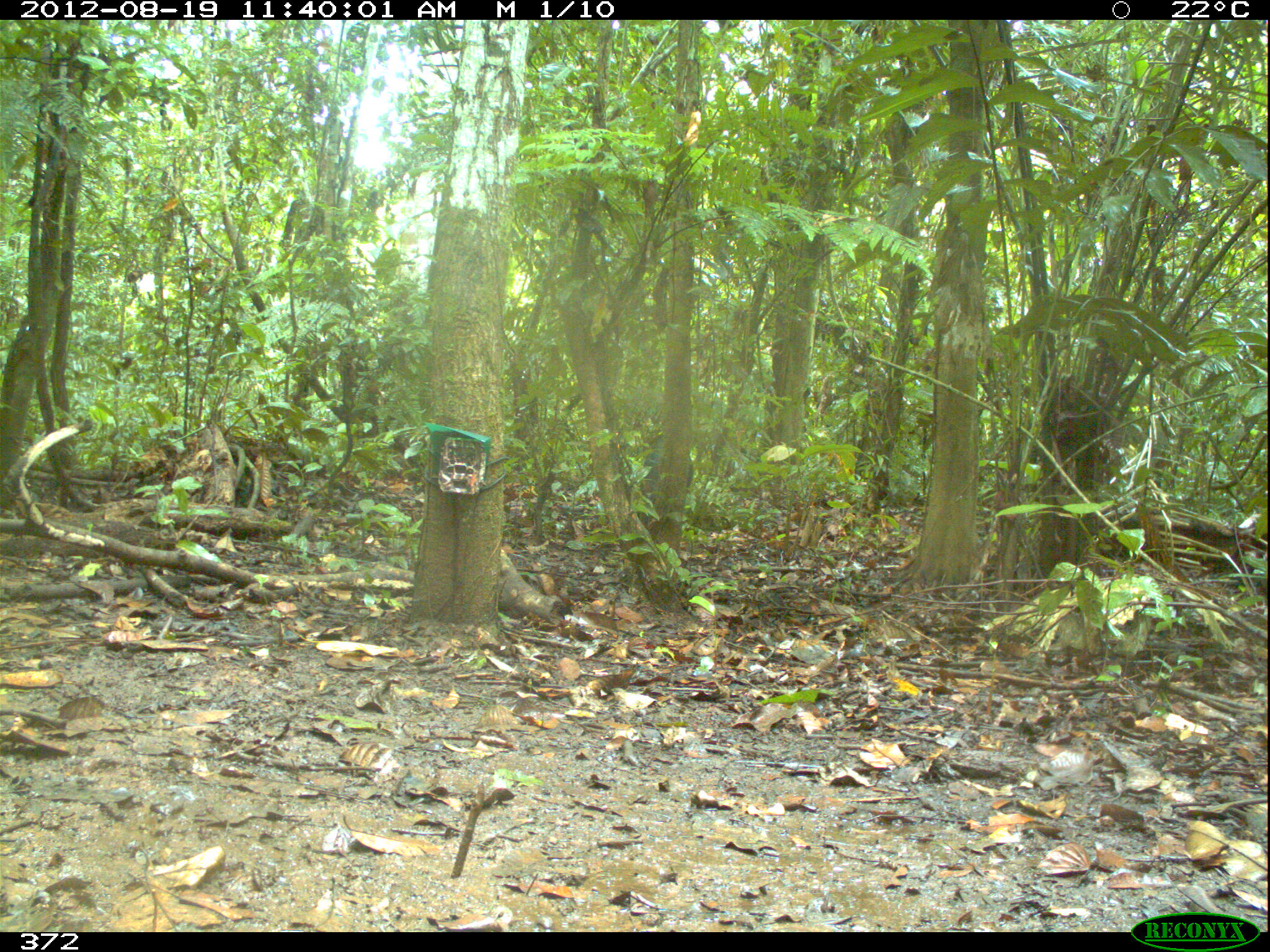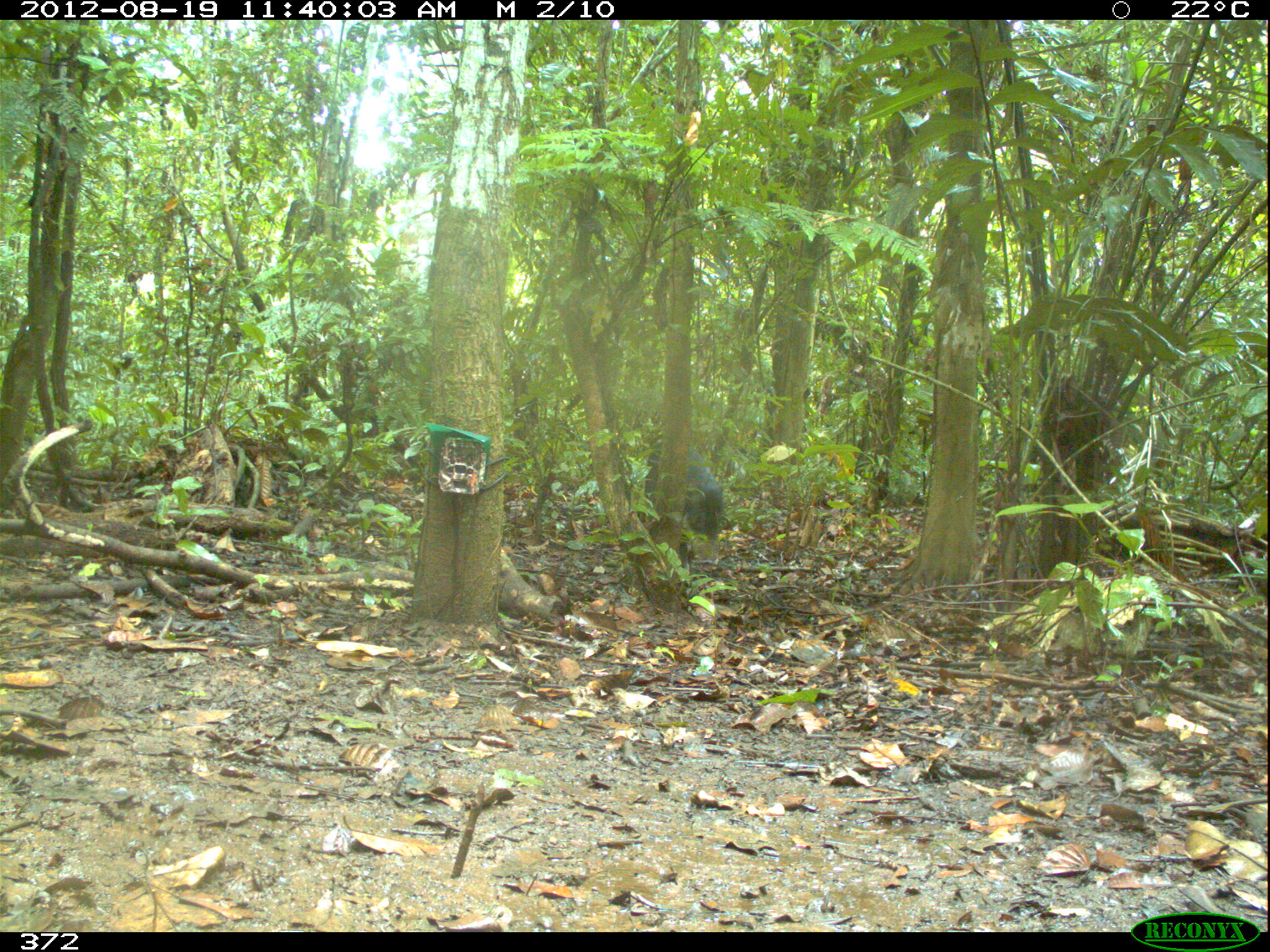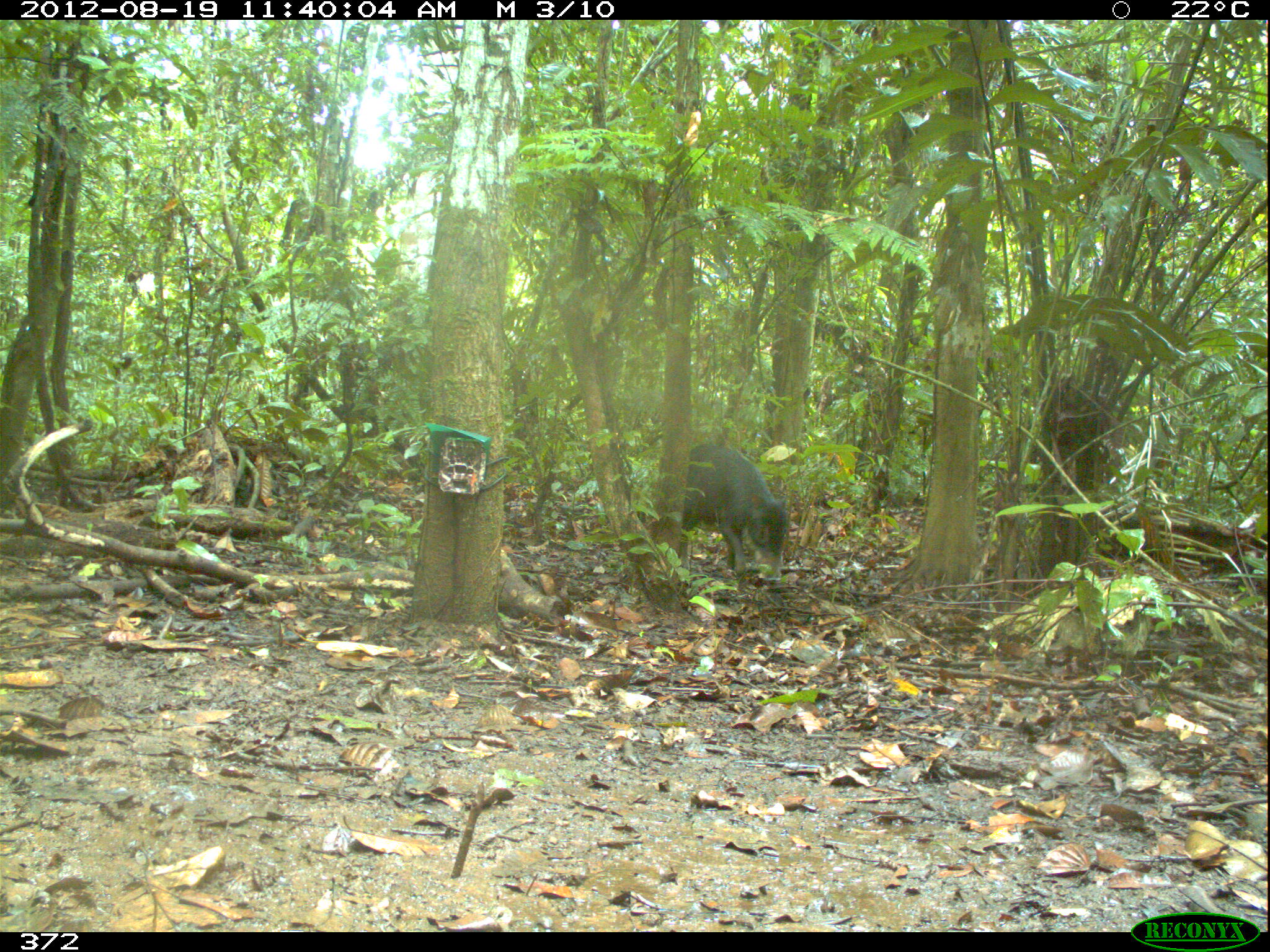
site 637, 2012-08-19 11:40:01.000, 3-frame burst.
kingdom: Animalia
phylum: Chordata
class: Mammalia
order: Artiodactyla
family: Tayassuidae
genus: Tayassu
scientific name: Tayassu pecari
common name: white-lipped peccary